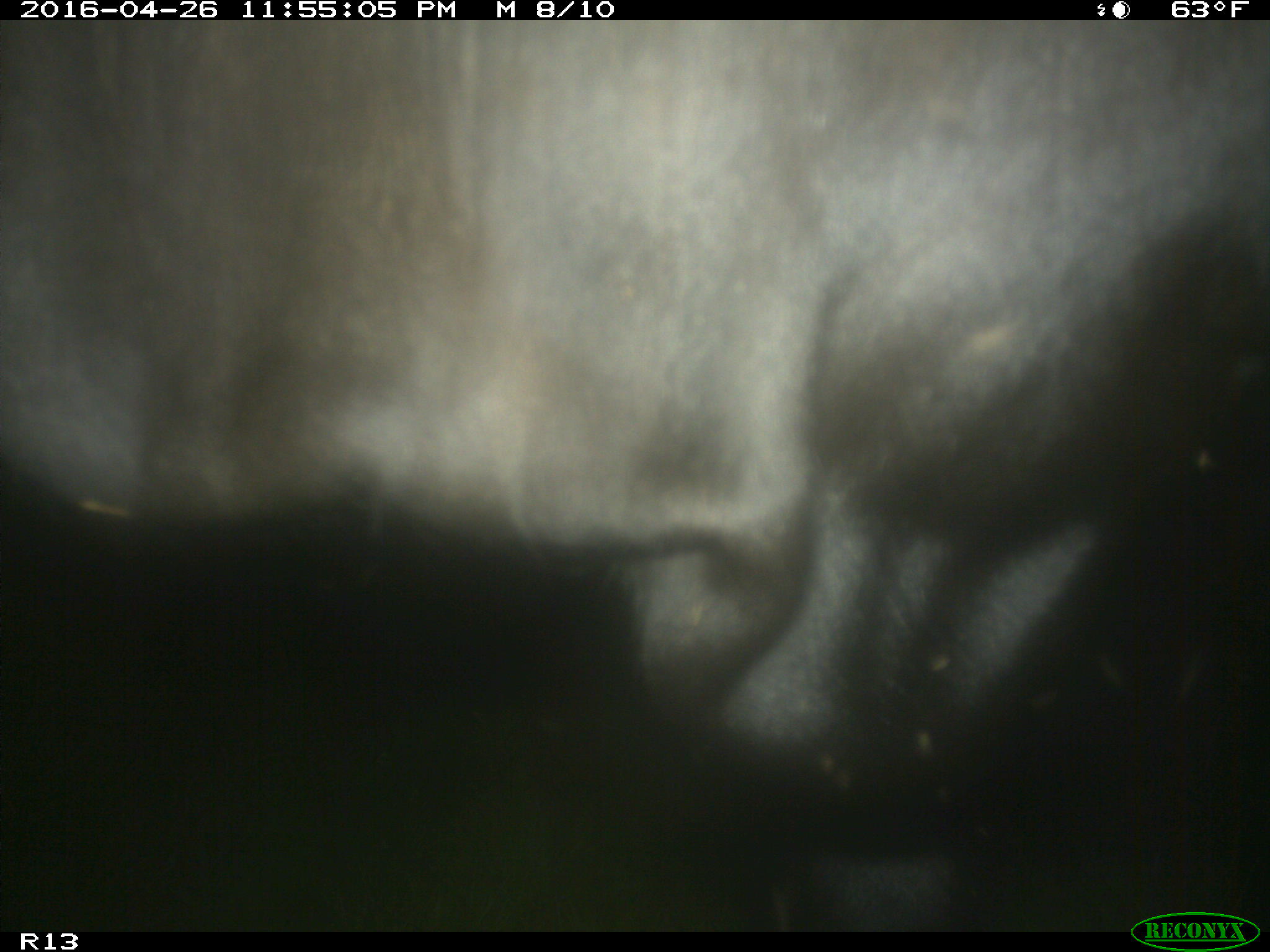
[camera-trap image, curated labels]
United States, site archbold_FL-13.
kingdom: Animalia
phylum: Chordata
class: Mammalia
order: Artiodactyla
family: Bovidae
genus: Bos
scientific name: Bos taurus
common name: domestic cow